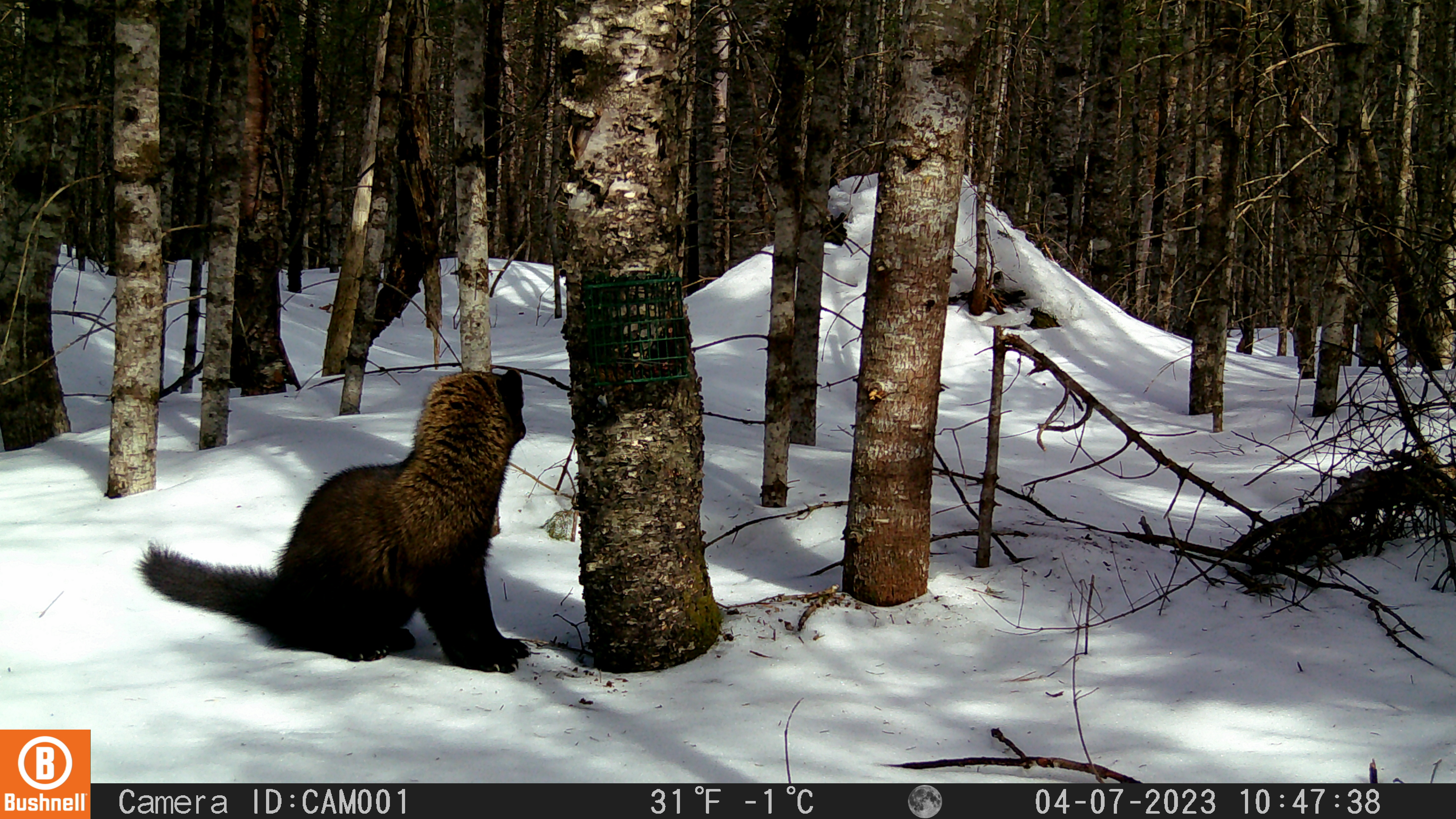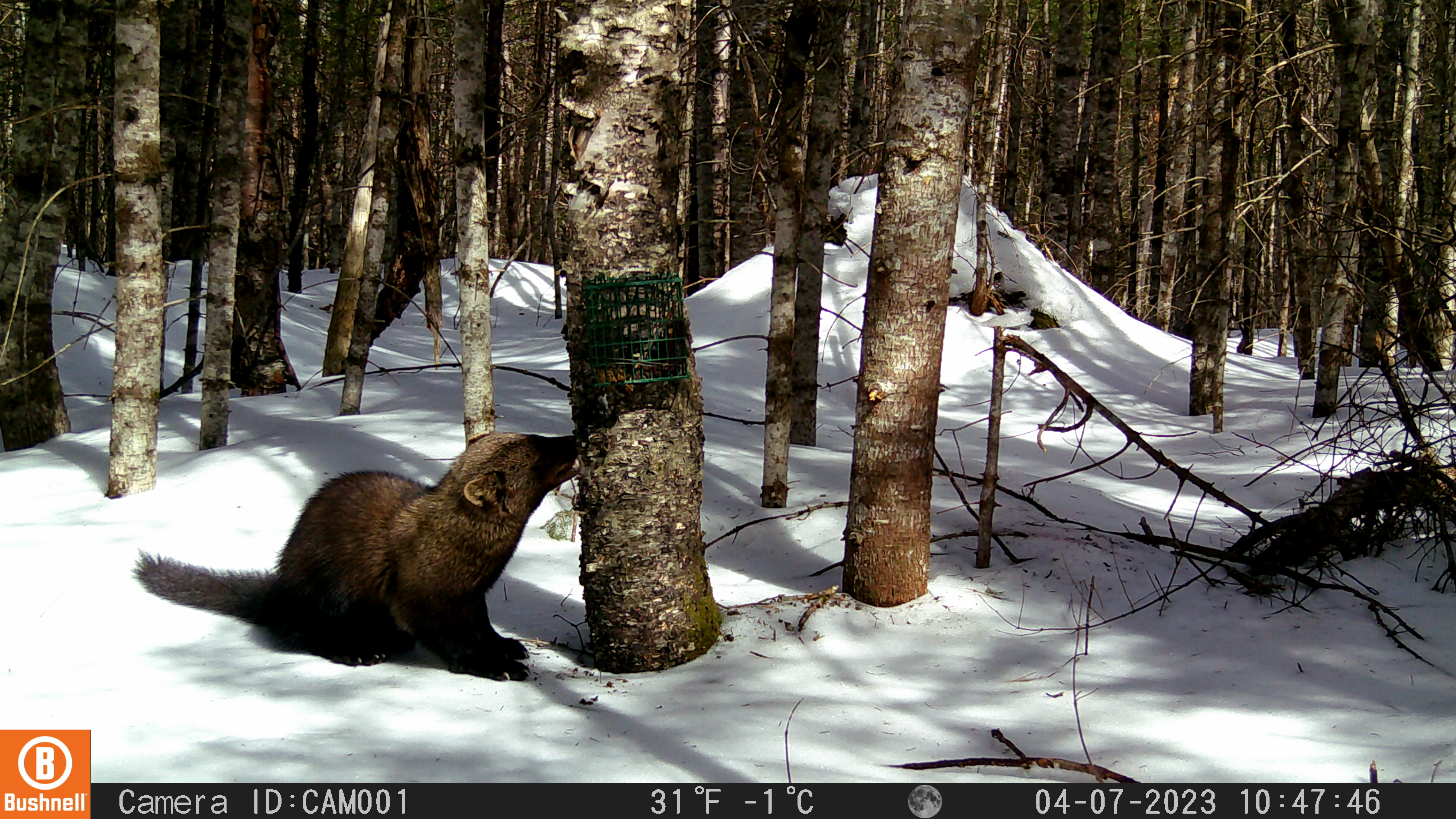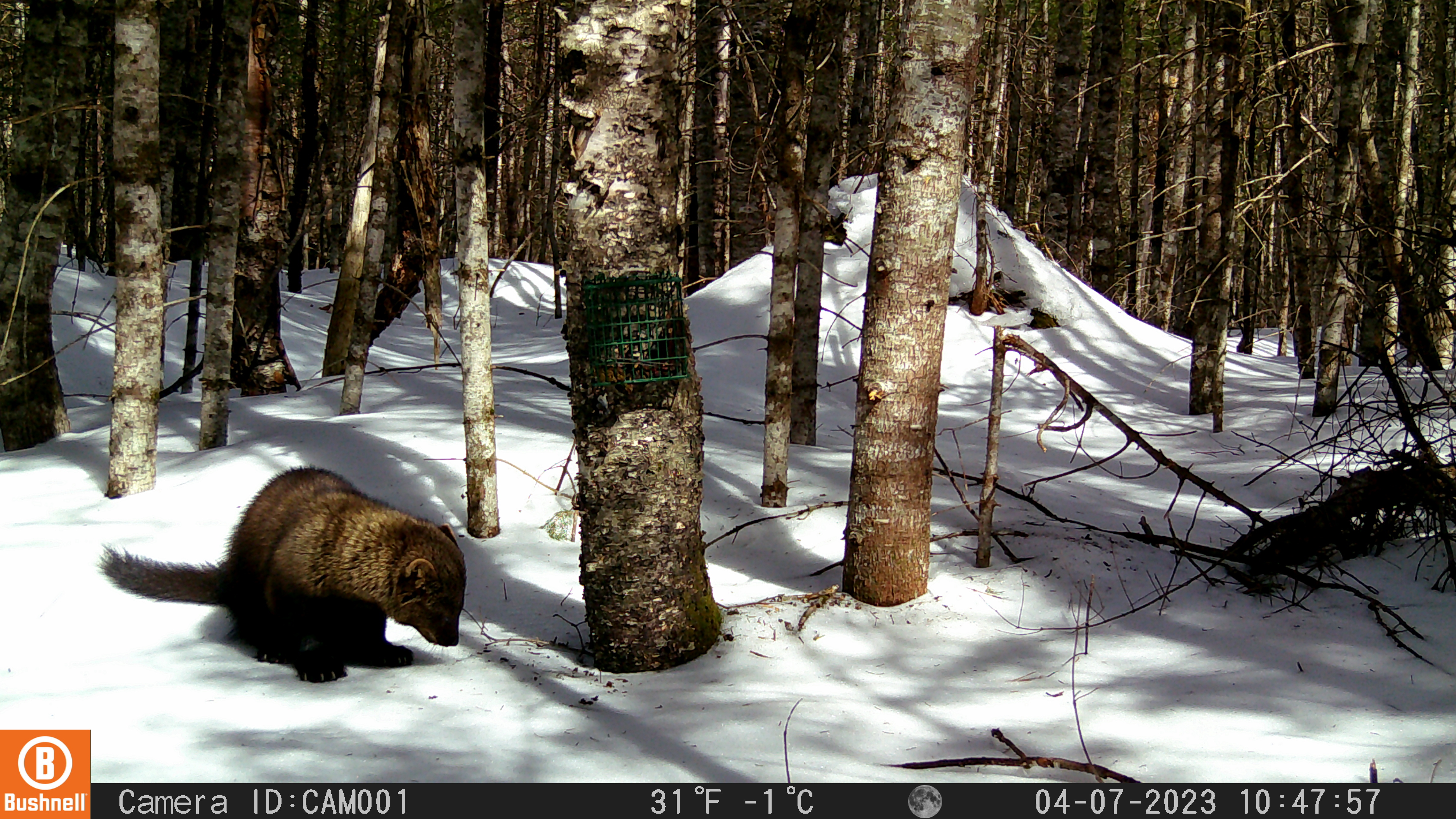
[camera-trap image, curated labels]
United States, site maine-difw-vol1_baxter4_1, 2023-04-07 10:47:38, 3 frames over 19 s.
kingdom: Animalia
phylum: Chordata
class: Mammalia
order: Carnivora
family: Mustelidae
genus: Pekania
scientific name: Pekania pennanti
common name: fisher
Fisher (Pekania pennanti).